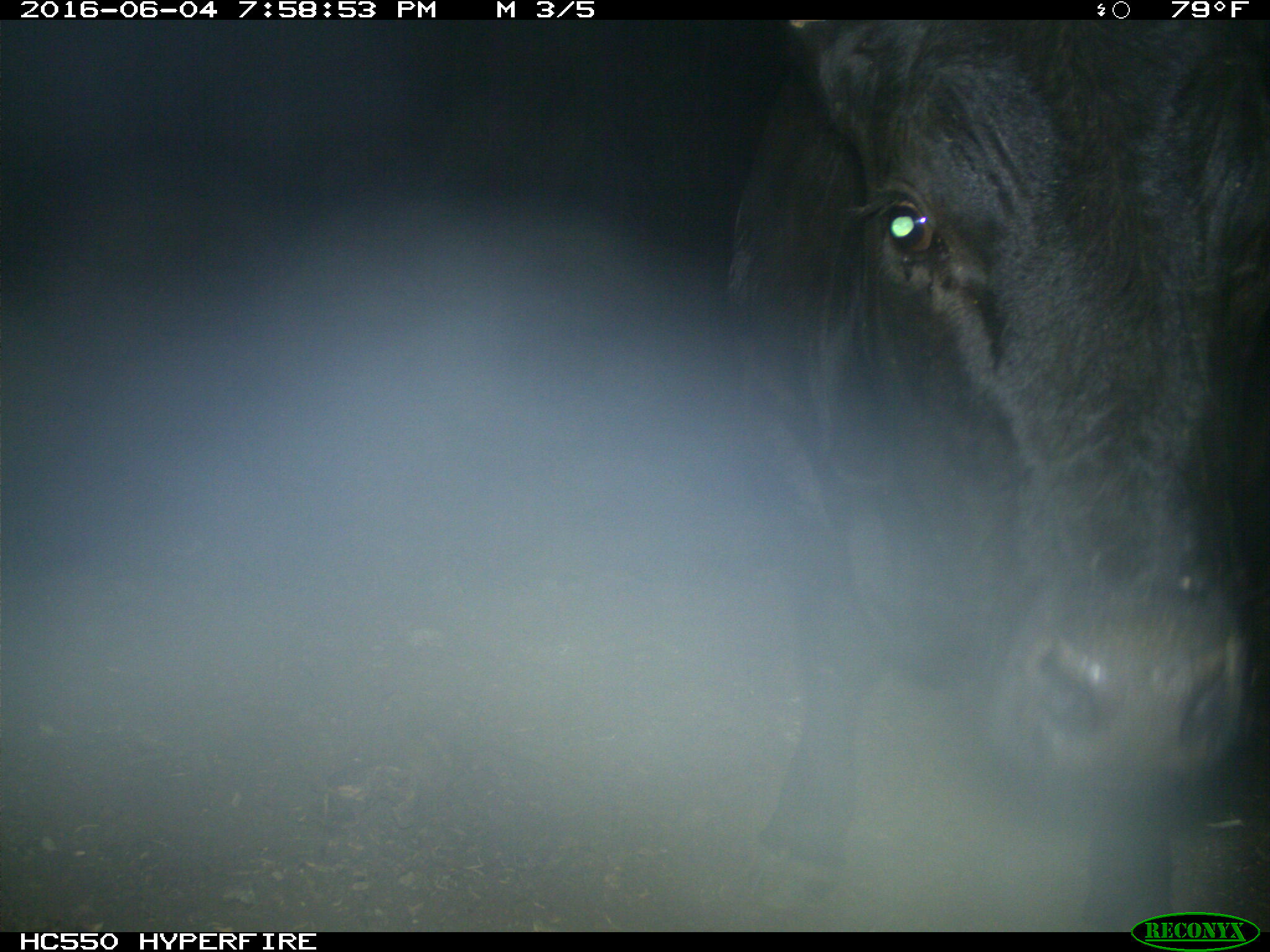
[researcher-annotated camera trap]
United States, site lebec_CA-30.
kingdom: Animalia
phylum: Chordata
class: Mammalia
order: Artiodactyla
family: Bovidae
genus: Bos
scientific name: Bos taurus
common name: domestic cow